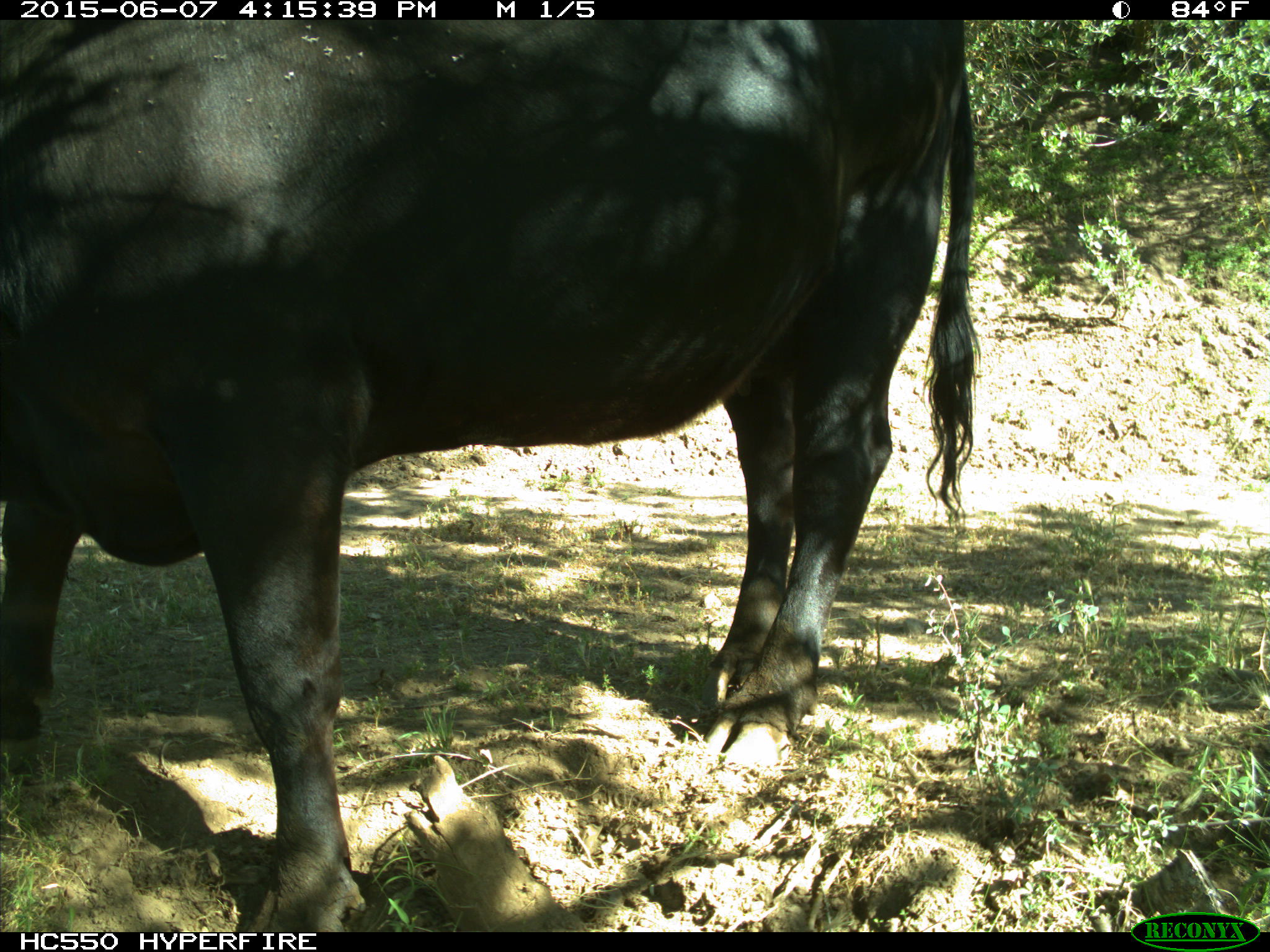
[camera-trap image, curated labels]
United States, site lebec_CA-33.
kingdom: Animalia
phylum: Chordata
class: Mammalia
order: Artiodactyla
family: Bovidae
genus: Bos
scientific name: Bos taurus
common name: domestic cow